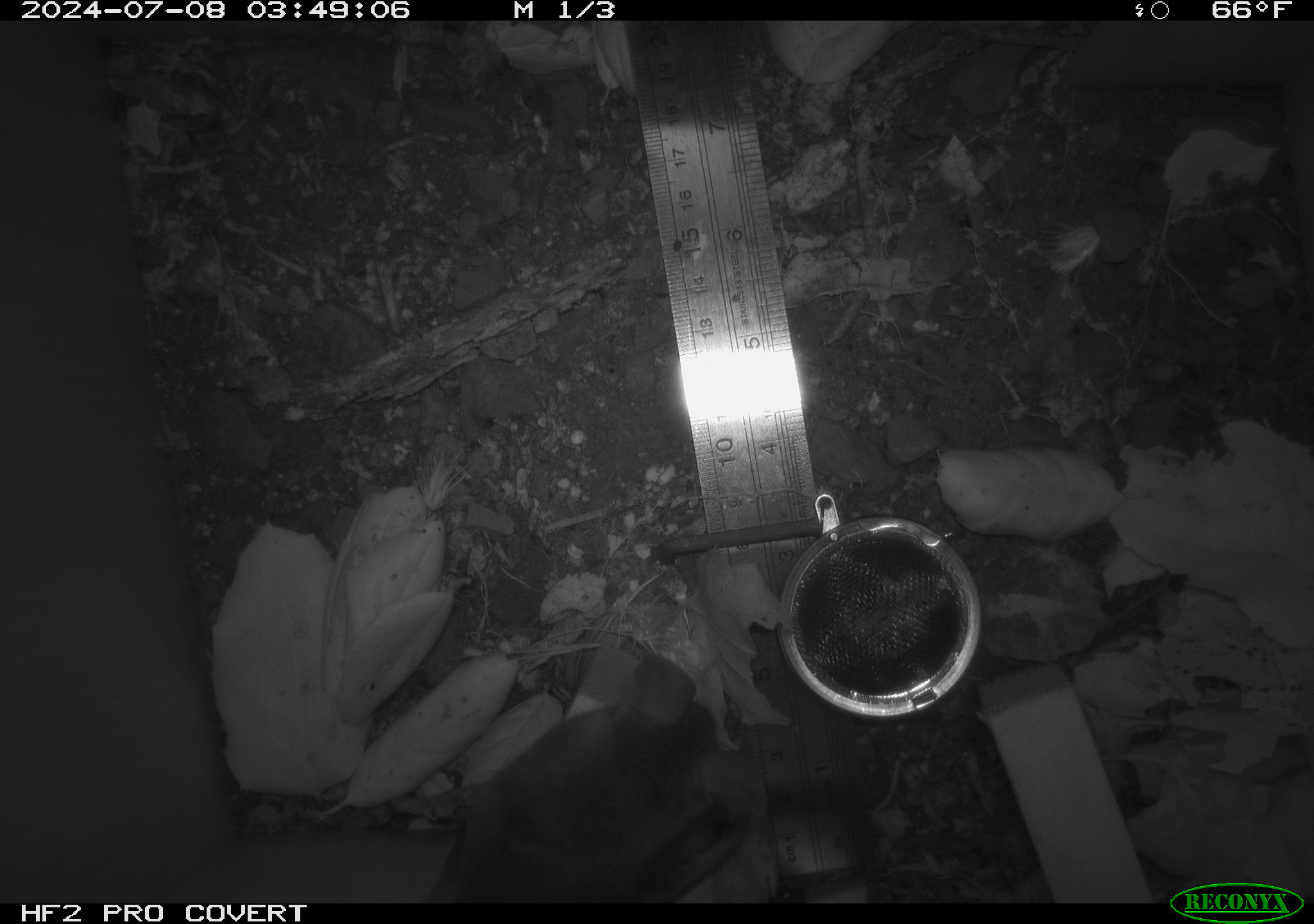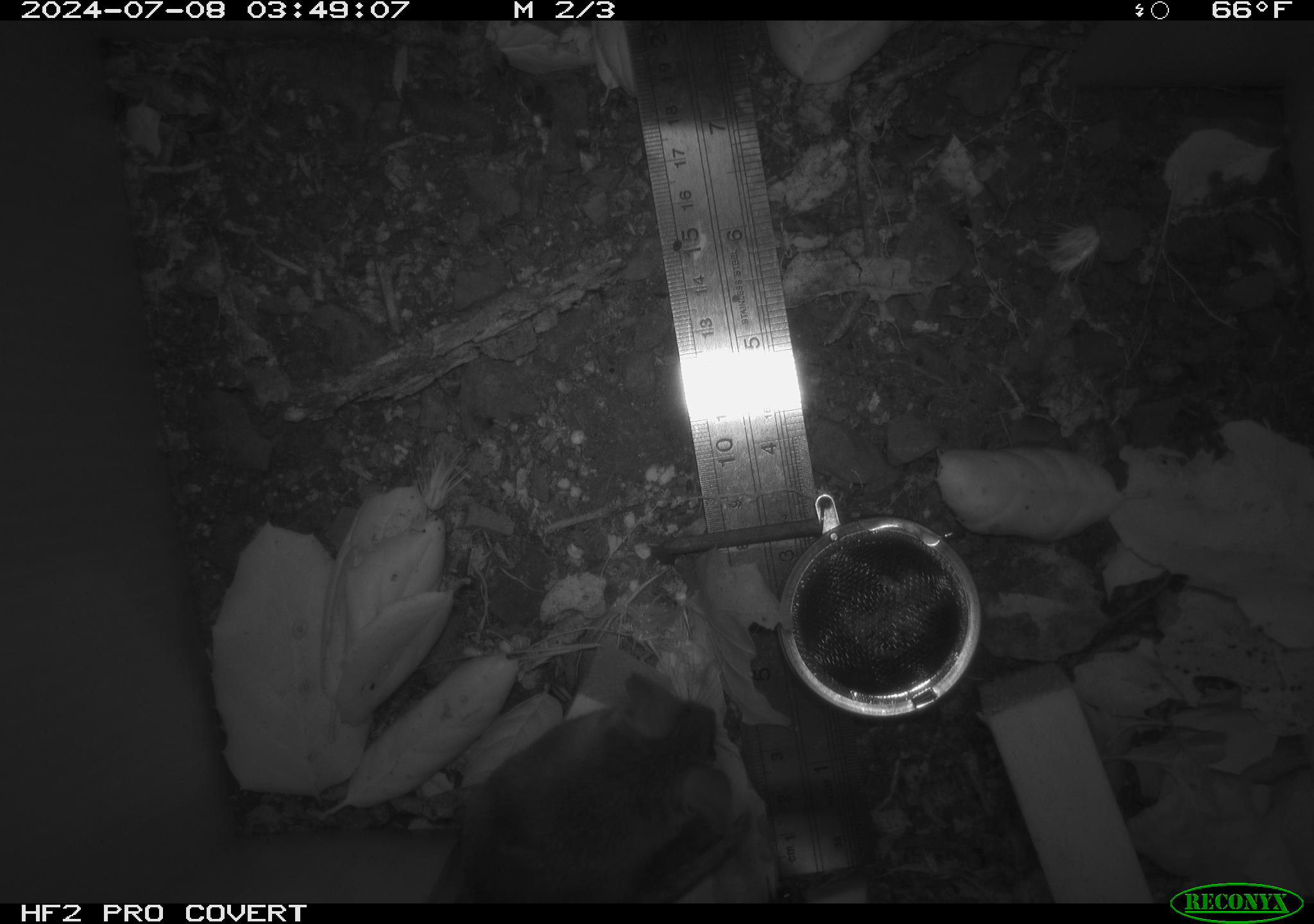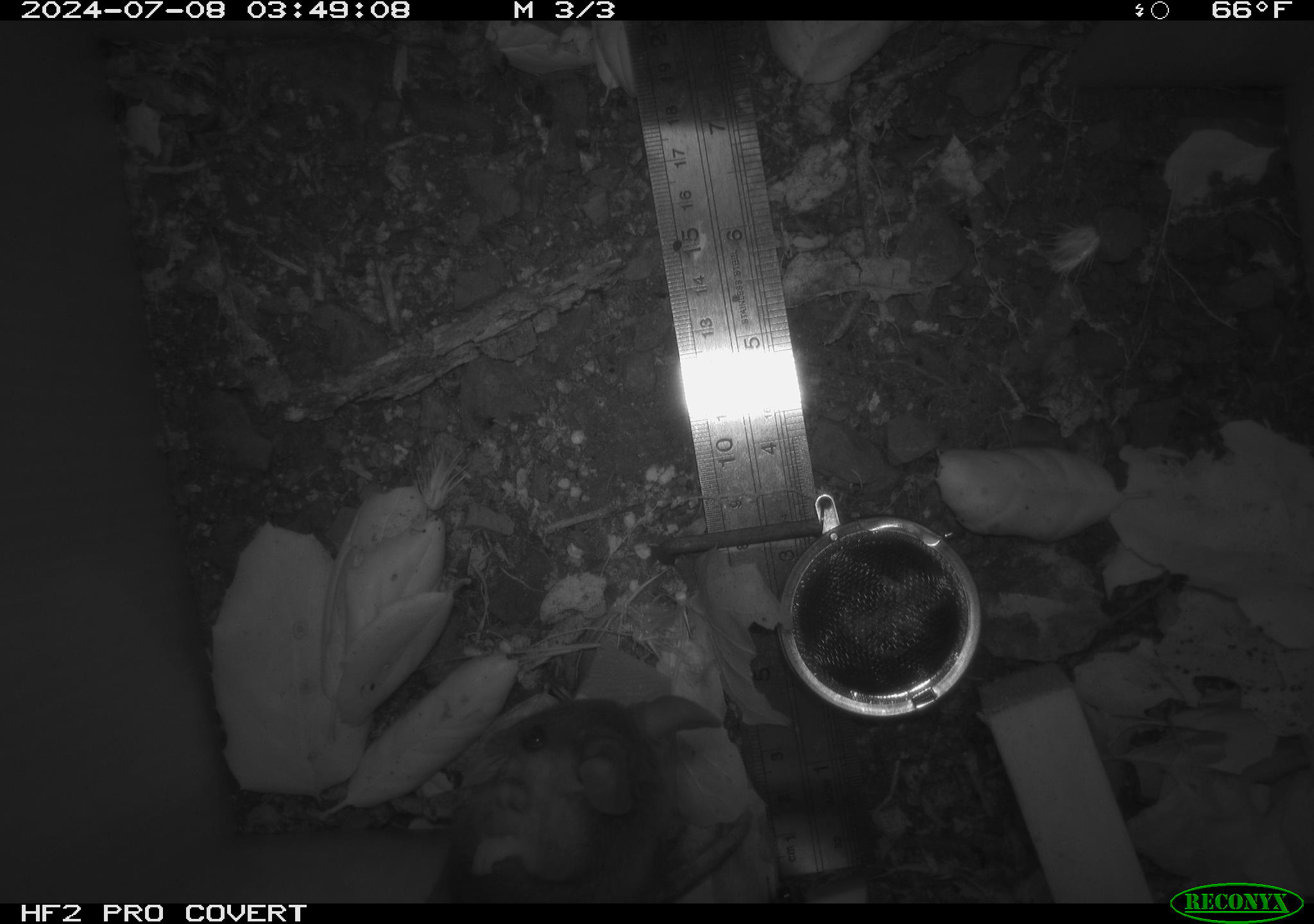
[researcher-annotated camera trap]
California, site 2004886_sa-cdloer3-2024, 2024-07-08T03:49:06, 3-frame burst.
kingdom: Animalia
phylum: Chordata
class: Mammalia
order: Rodentia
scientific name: Rodentia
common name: rodent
Rodent (Rodentia).